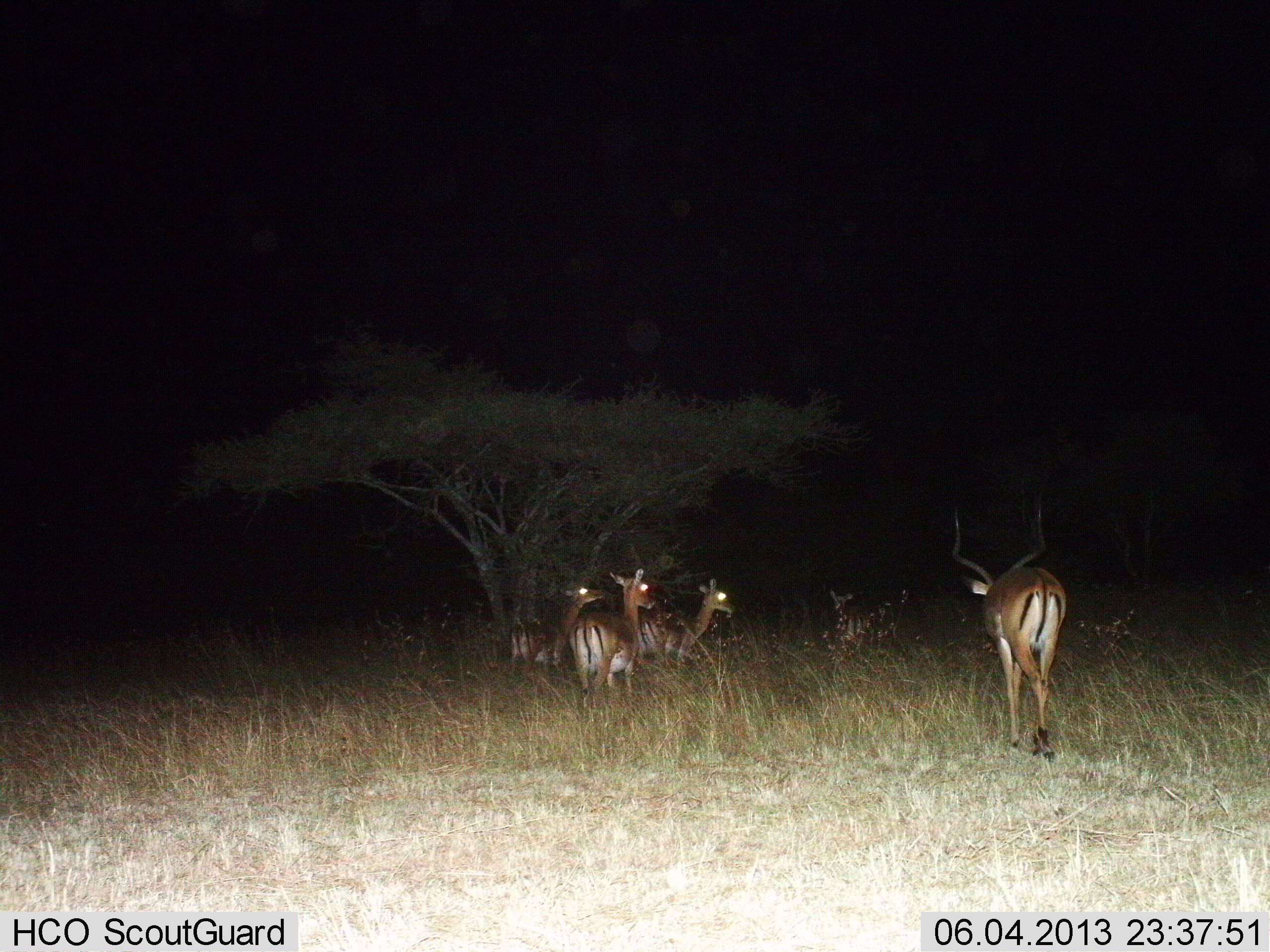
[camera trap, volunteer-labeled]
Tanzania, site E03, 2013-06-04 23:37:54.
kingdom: Animalia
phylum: Chordata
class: Mammalia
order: Artiodactyla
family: Bovidae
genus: Aepyceros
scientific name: Aepyceros melampus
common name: impala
Impala (Aepyceros melampus), count 5. Behavior (volunteer vote fractions): standing 50%, resting 0%, moving 72%, interacting 0%. Young present (vote fraction): 11%. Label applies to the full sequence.